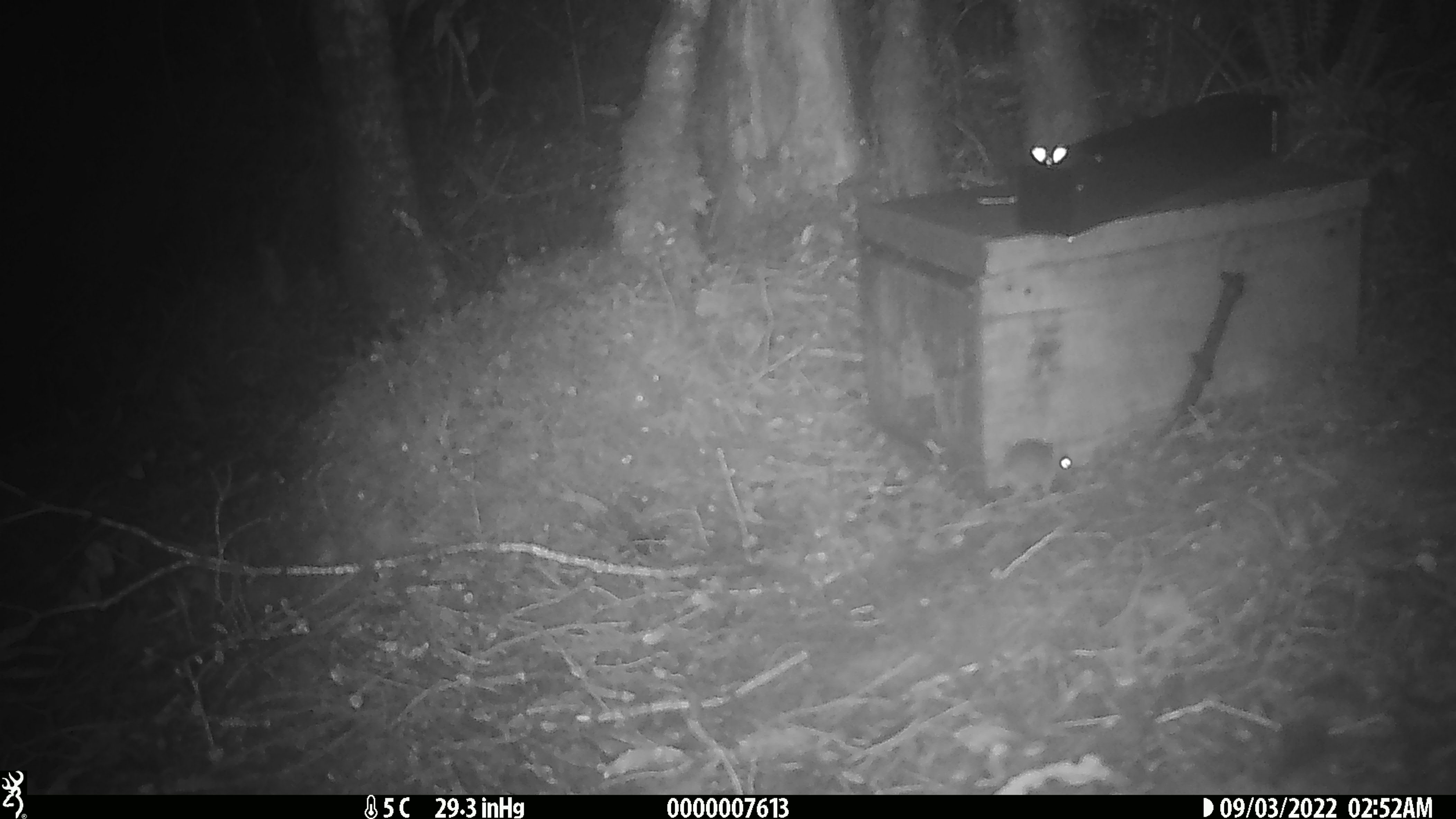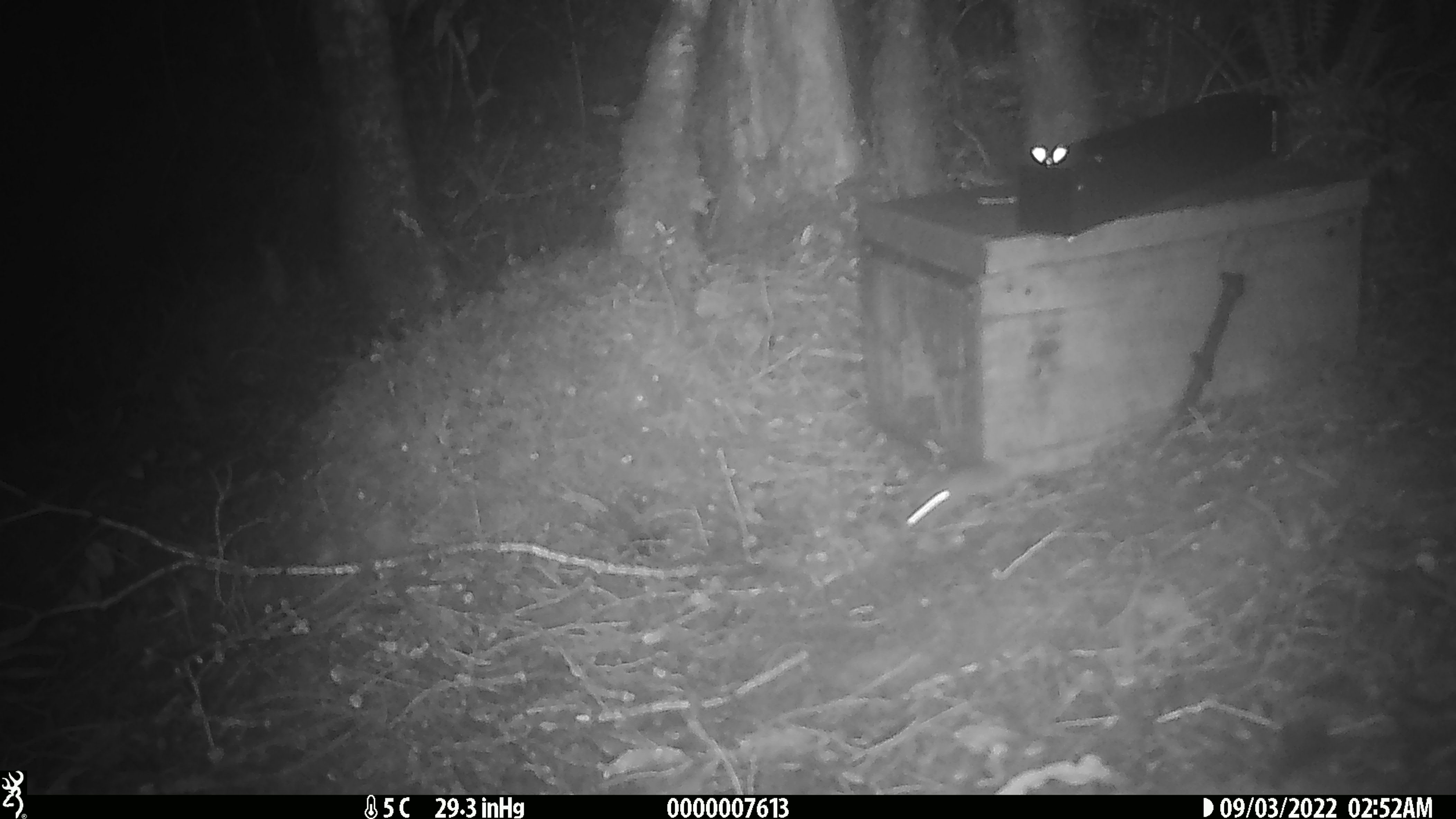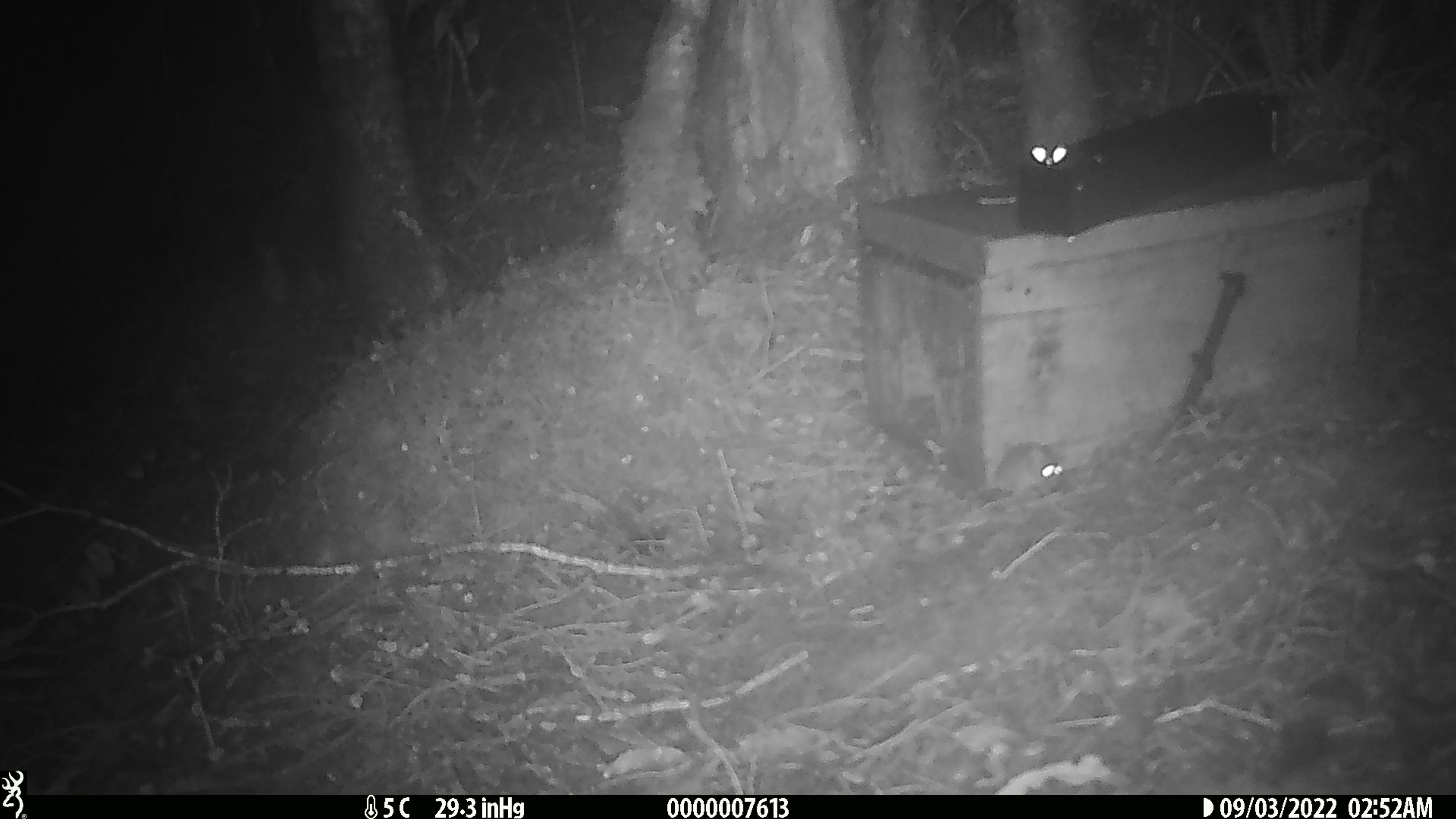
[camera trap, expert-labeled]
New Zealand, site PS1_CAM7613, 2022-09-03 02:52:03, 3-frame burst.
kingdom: Animalia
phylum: Chordata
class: Mammalia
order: Rodentia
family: Muridae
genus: Mus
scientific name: Mus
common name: mouse